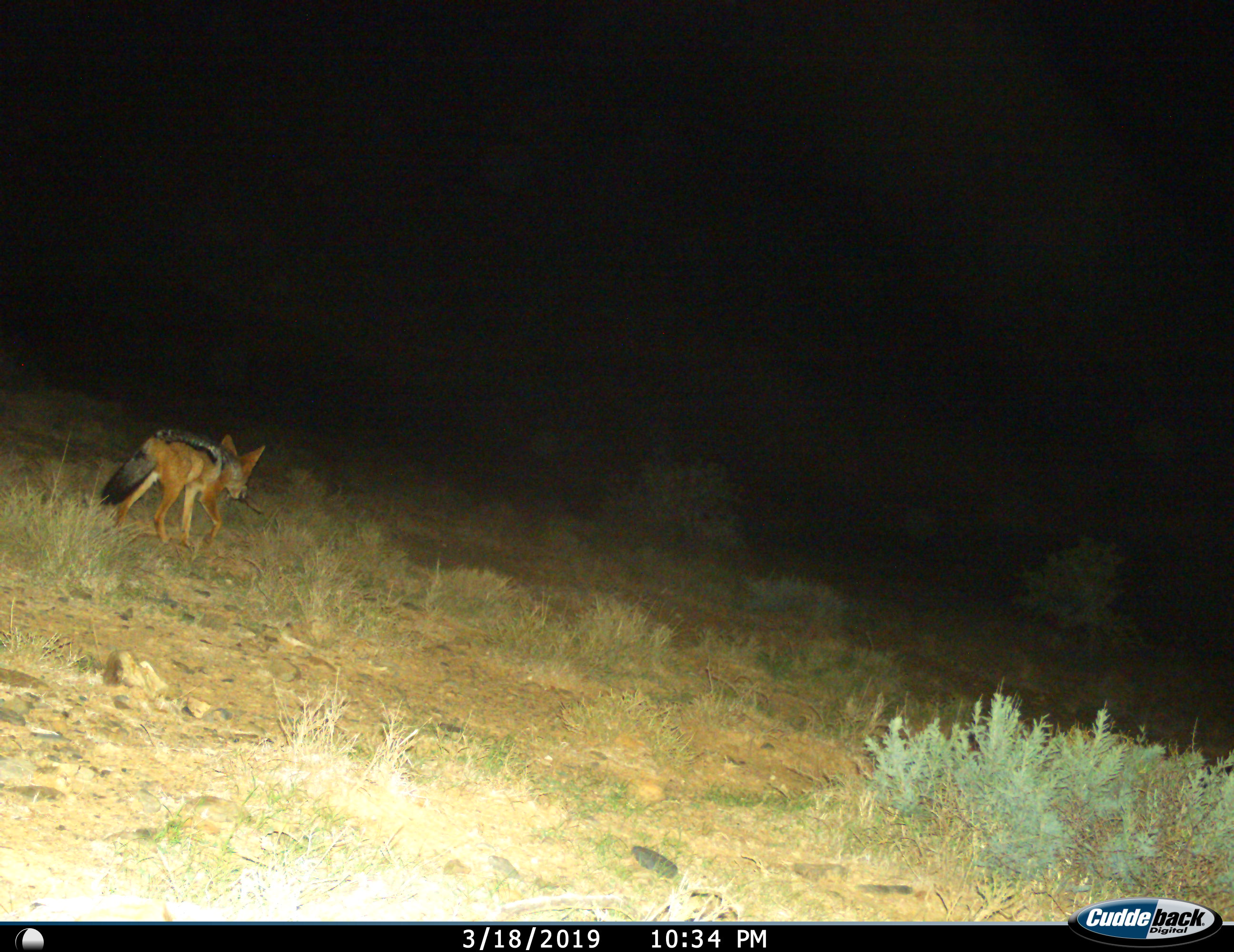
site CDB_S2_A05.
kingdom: Animalia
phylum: Chordata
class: Mammalia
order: Carnivora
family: Canidae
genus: Lupulella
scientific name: Lupulella mesomelas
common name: black-backed jackal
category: jackalblackbacked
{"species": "jackalblackbacked (black-backed jackal) (Lupulella mesomelas)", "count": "1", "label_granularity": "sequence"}